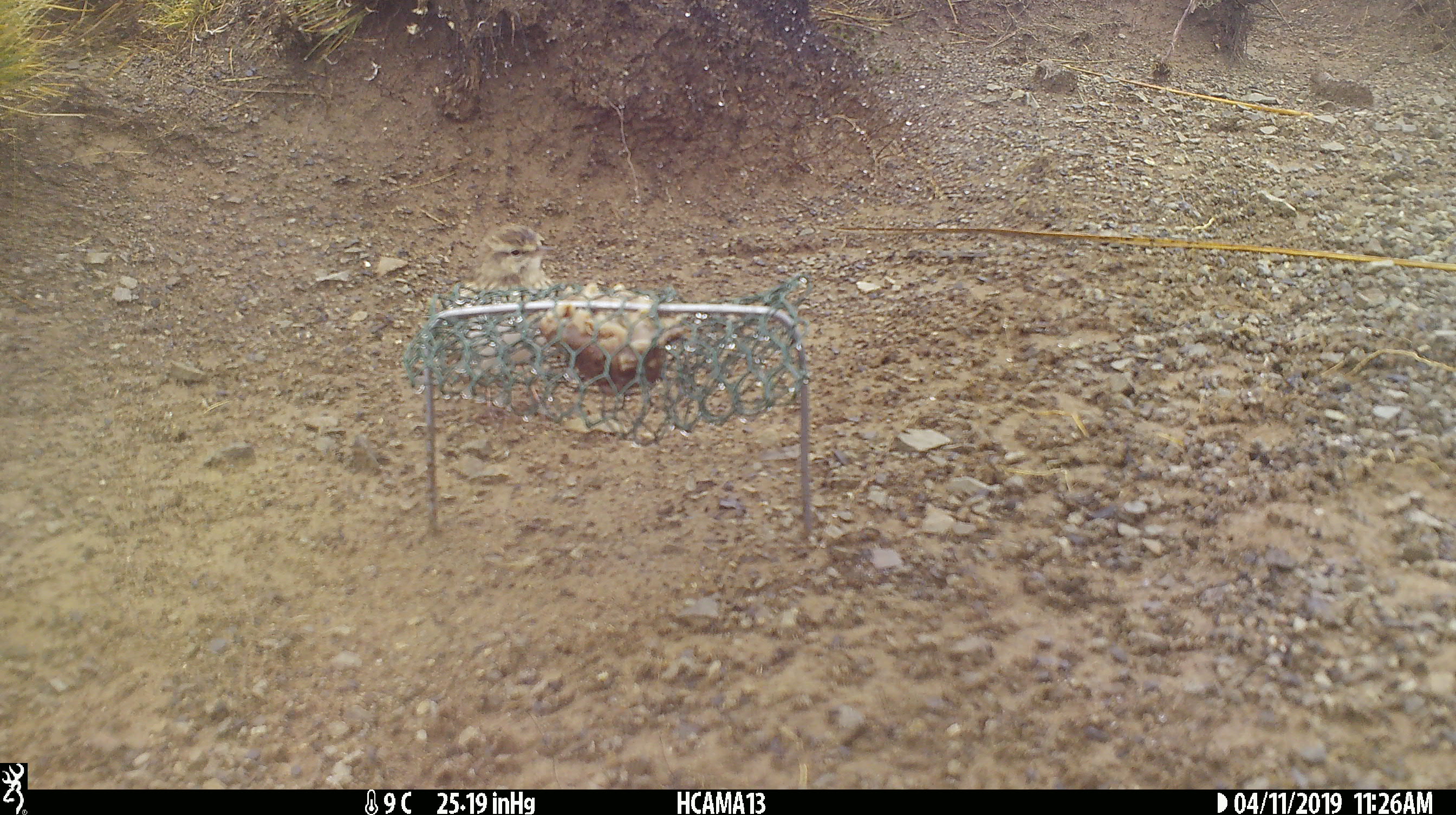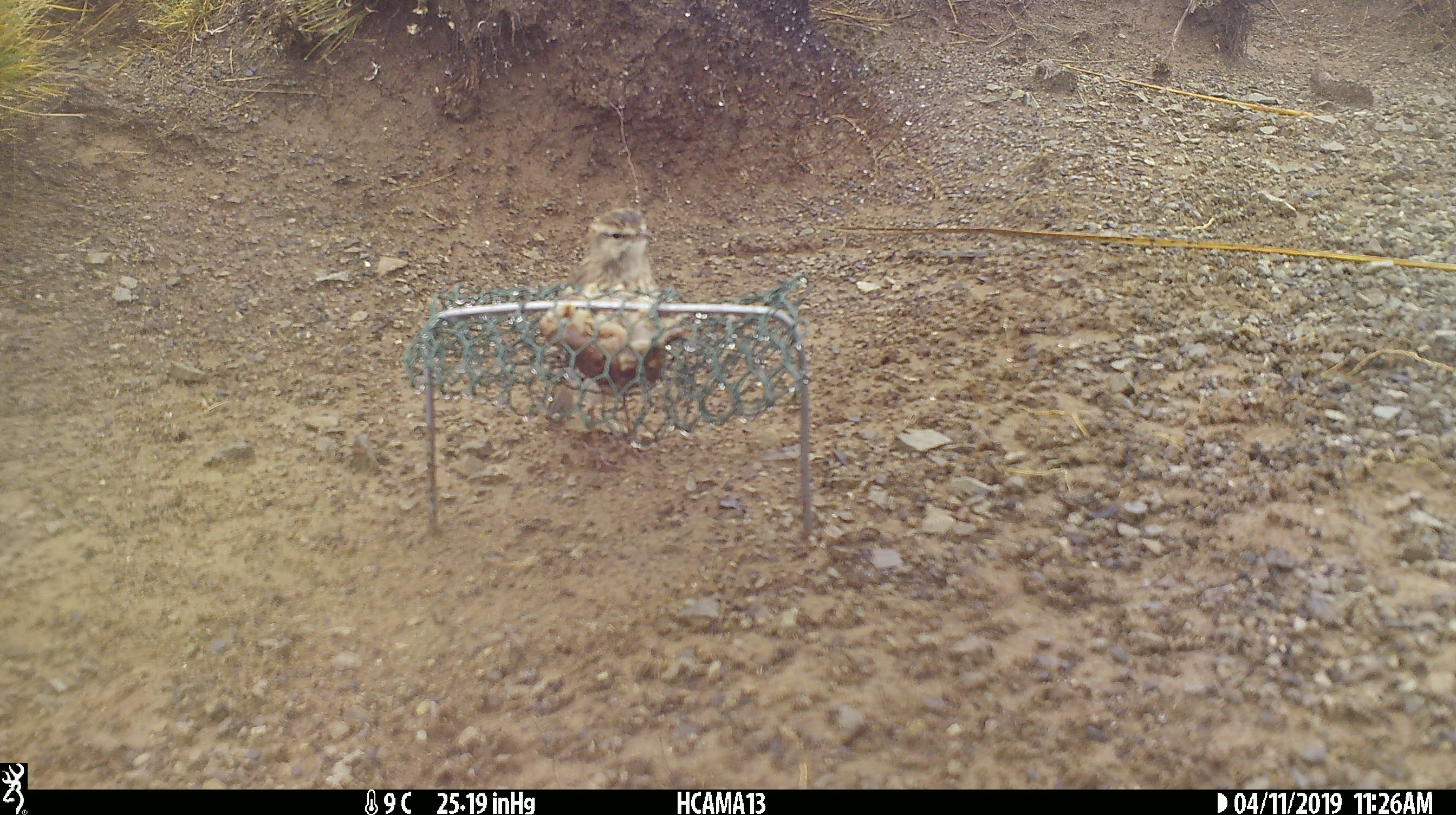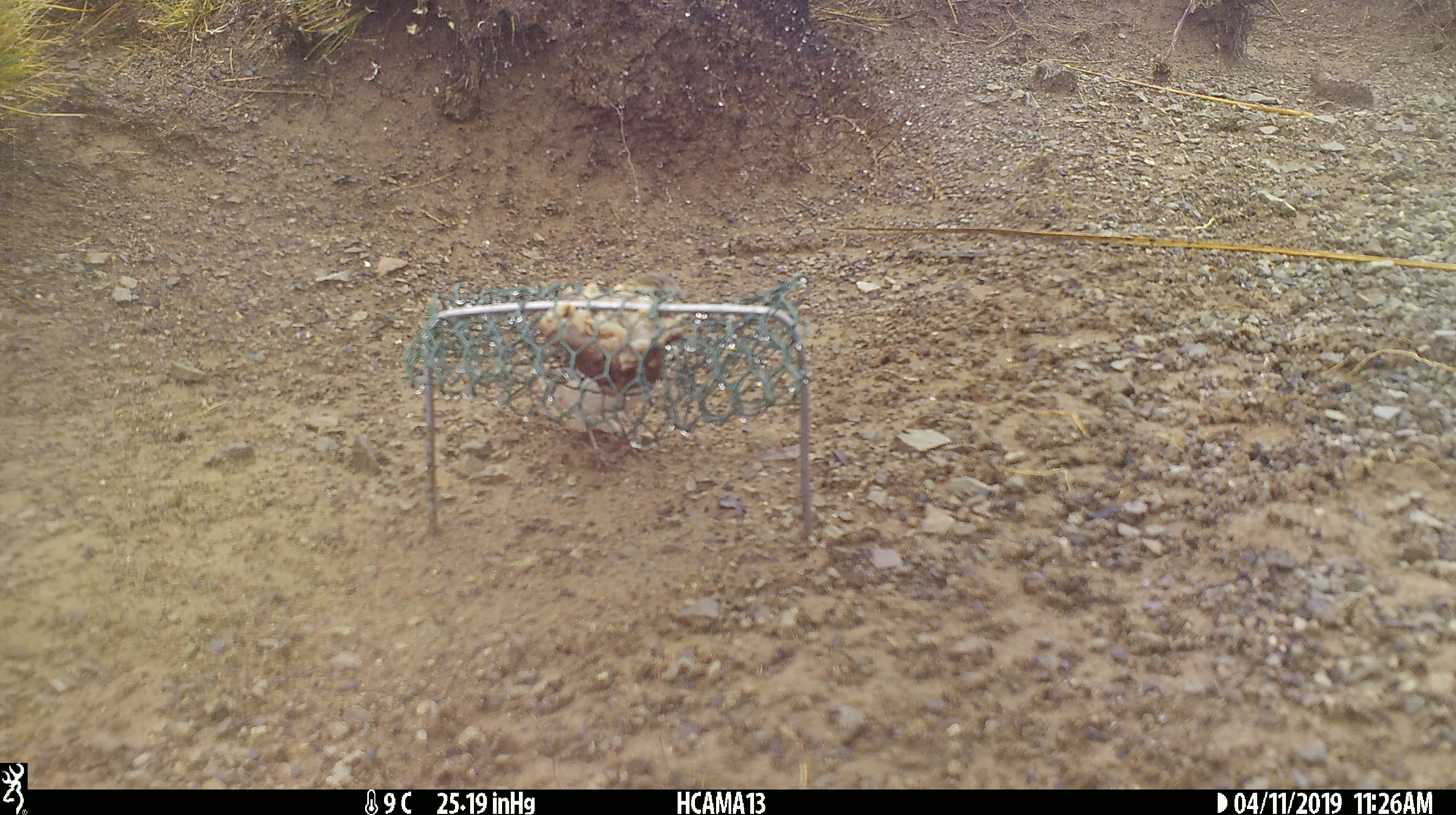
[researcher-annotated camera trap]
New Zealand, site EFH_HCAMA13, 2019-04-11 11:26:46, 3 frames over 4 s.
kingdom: Animalia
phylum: Chordata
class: Aves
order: Passeriformes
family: Motacillidae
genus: Anthus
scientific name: Anthus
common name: pipit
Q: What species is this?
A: Pipit (Anthus).